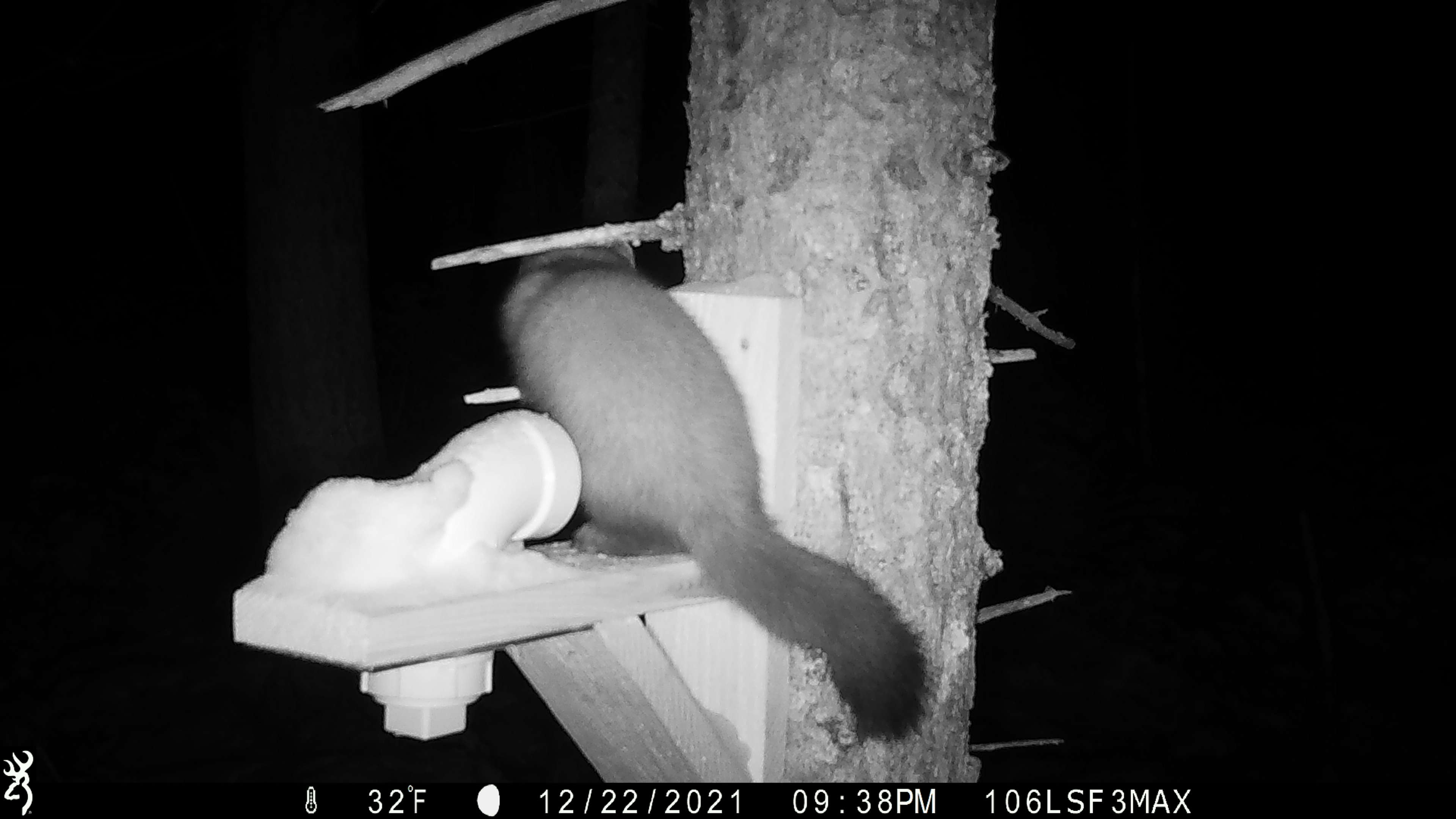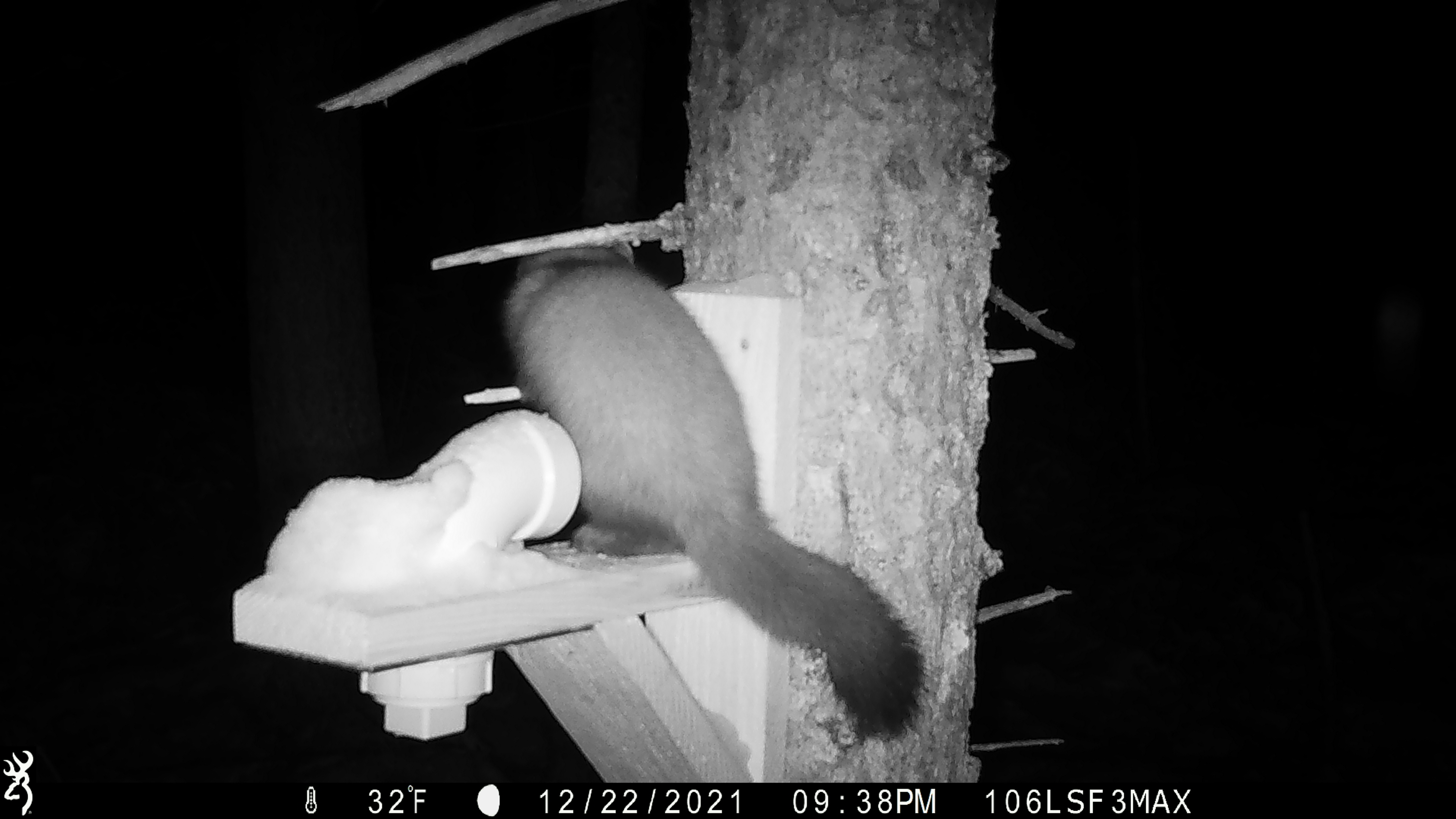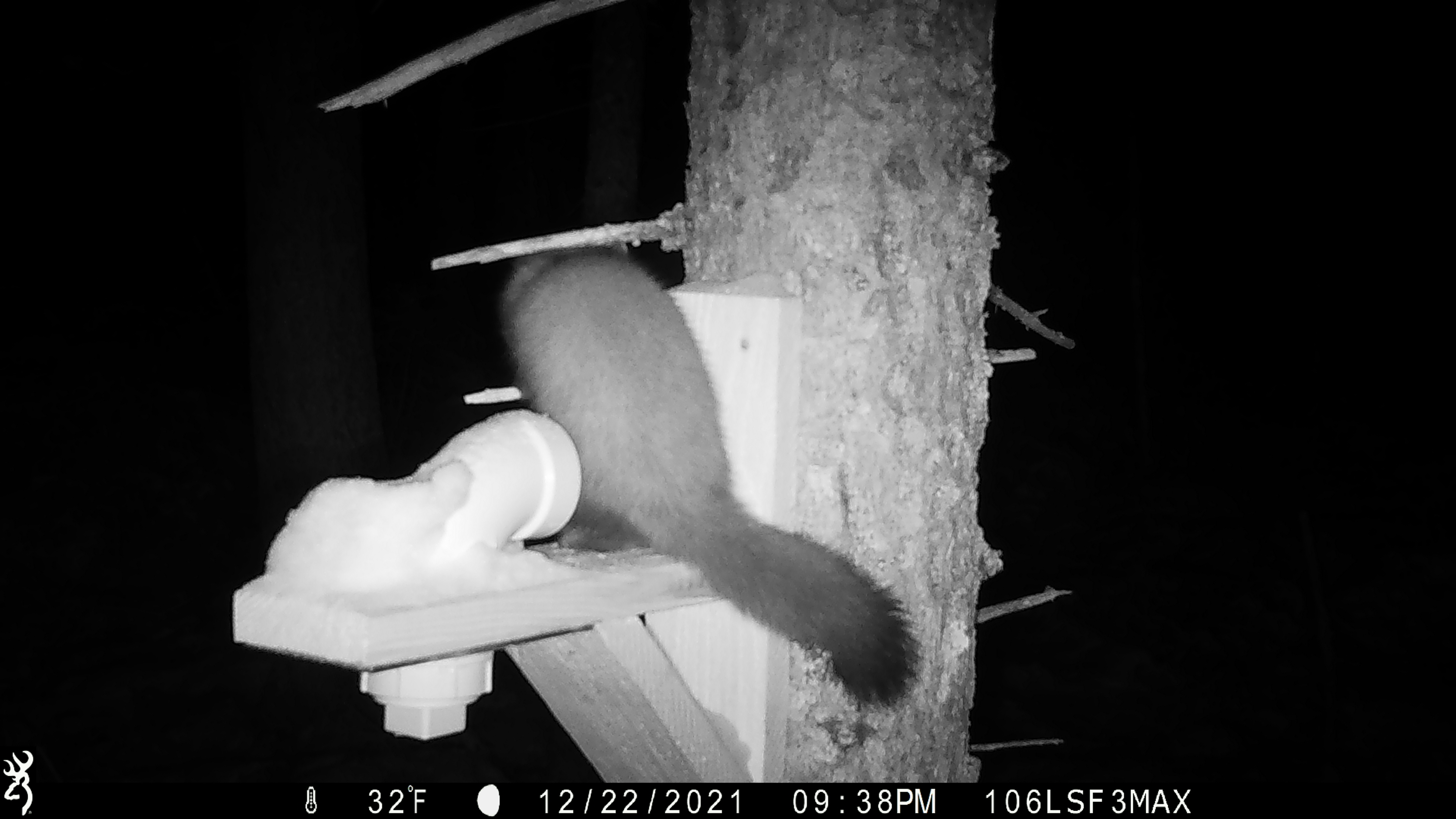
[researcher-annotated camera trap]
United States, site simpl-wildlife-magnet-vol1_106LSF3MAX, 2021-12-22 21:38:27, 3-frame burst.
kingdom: Animalia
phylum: Chordata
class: Mammalia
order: Carnivora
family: Mustelidae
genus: Martes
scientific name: Martes americana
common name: american marten